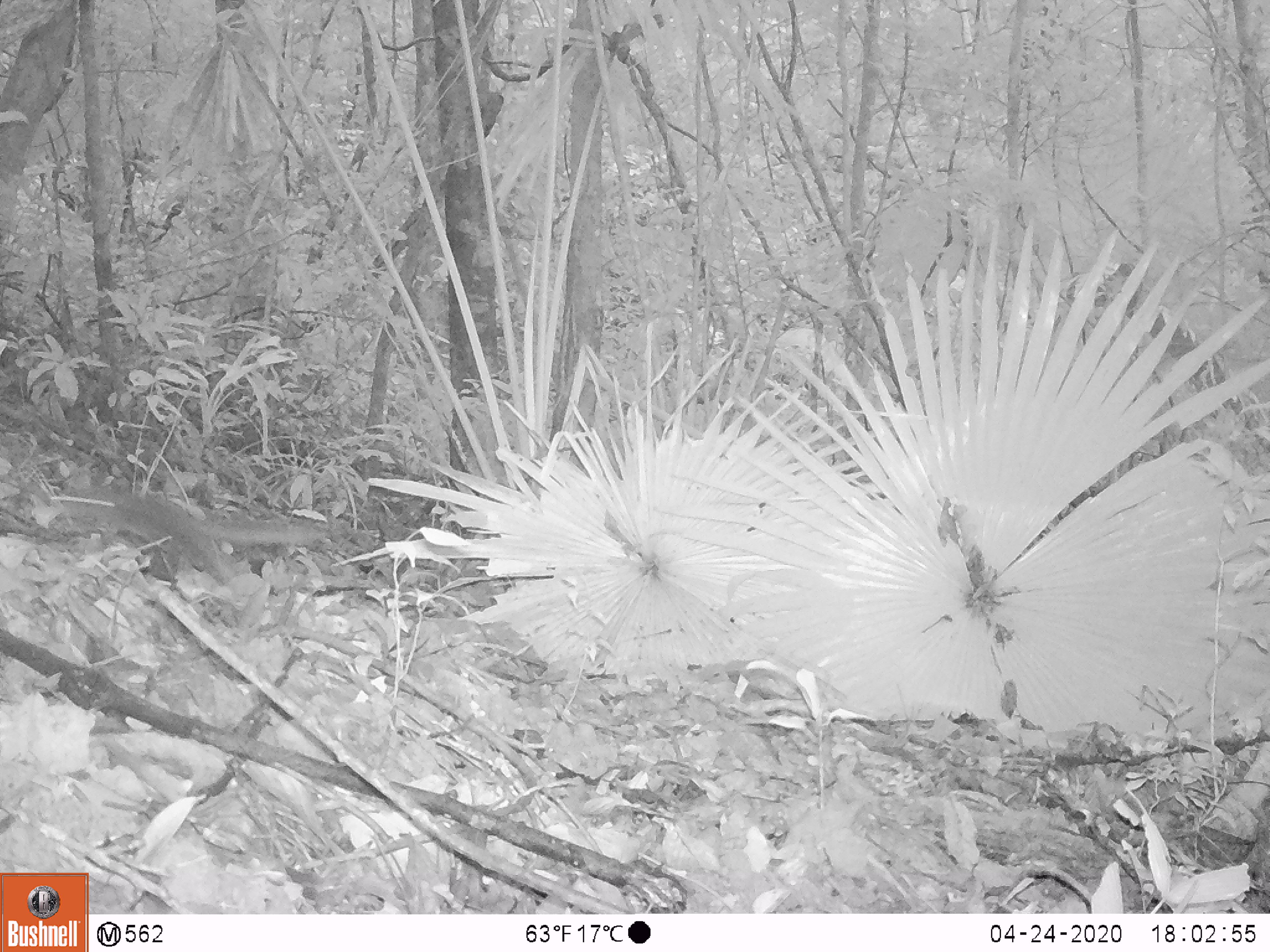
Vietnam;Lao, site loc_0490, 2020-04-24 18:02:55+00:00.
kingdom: Animalia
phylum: Chordata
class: Mammalia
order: Rodentia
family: Sciuridae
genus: Sciurus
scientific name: Sciurus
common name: squirrel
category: unidentified squirrel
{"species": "unidentified squirrel (squirrel) (Sciurus)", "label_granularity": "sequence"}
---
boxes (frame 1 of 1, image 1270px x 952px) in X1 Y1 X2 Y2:
unidentified squirrel: 49 484 331 585